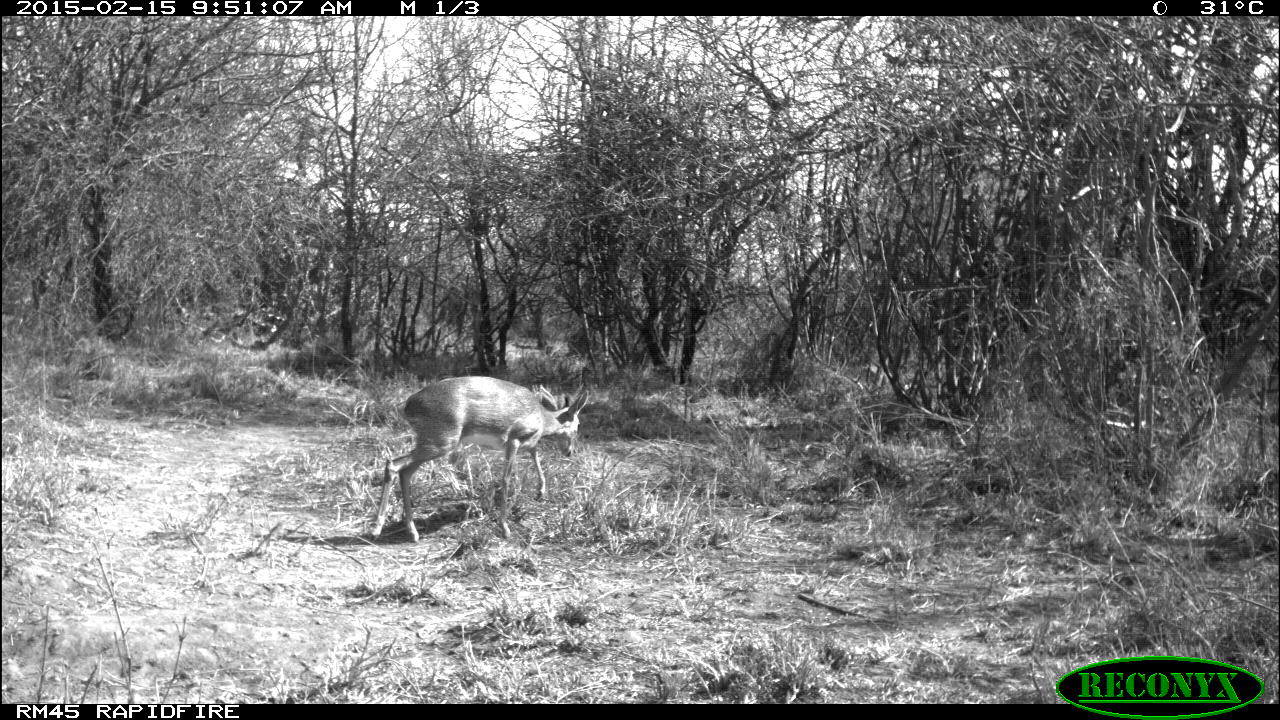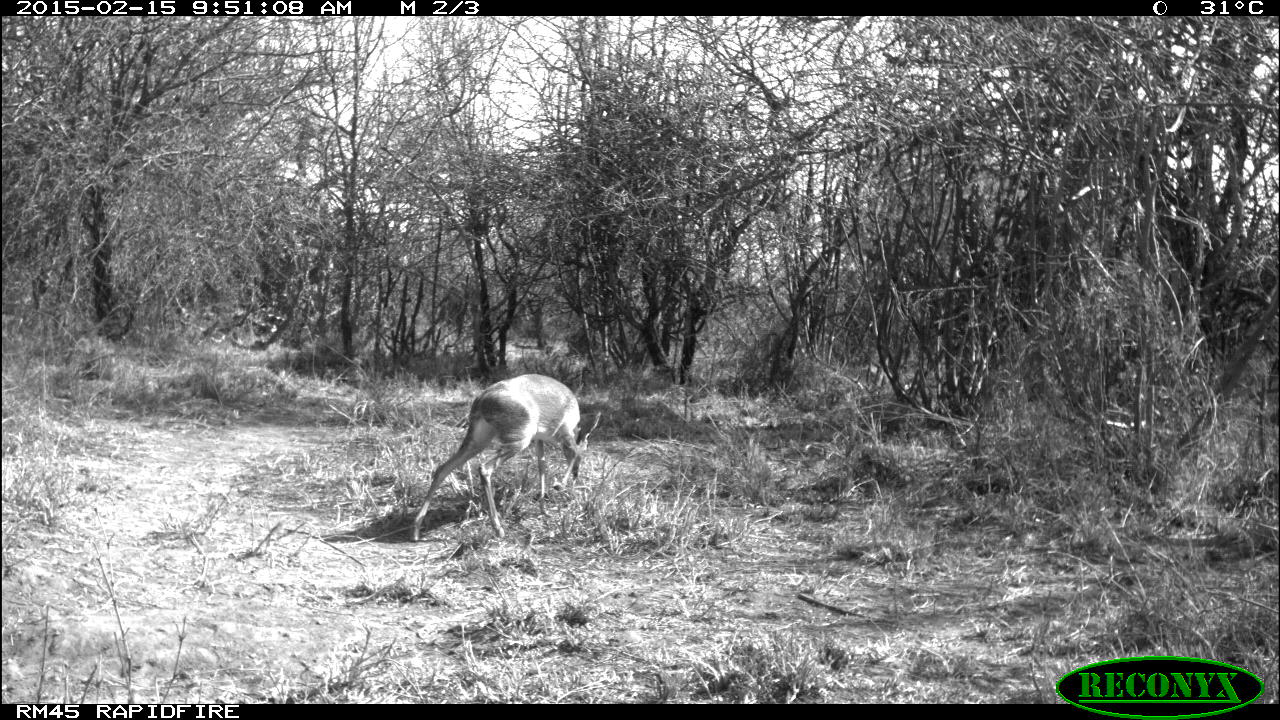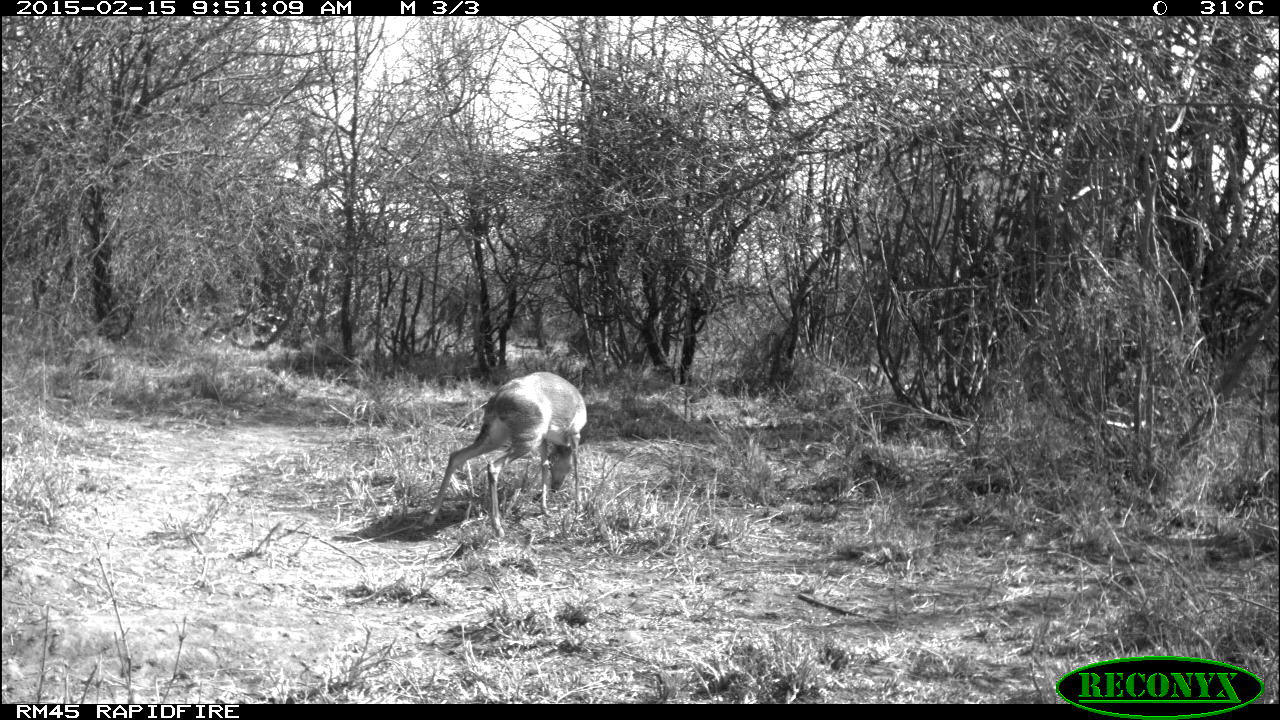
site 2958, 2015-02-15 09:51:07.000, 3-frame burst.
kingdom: Animalia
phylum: Chordata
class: Mammalia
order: Artiodactyla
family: Bovidae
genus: Madoqua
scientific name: Madoqua guentheri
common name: günther's dik-dik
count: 1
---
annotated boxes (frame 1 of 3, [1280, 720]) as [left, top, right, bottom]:
madoqua guentheri: [368, 377, 588, 541]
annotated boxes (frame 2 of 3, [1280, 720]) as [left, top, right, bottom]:
madoqua guentheri: [411, 374, 582, 541]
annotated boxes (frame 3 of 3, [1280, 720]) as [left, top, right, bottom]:
madoqua guentheri: [423, 372, 589, 539]